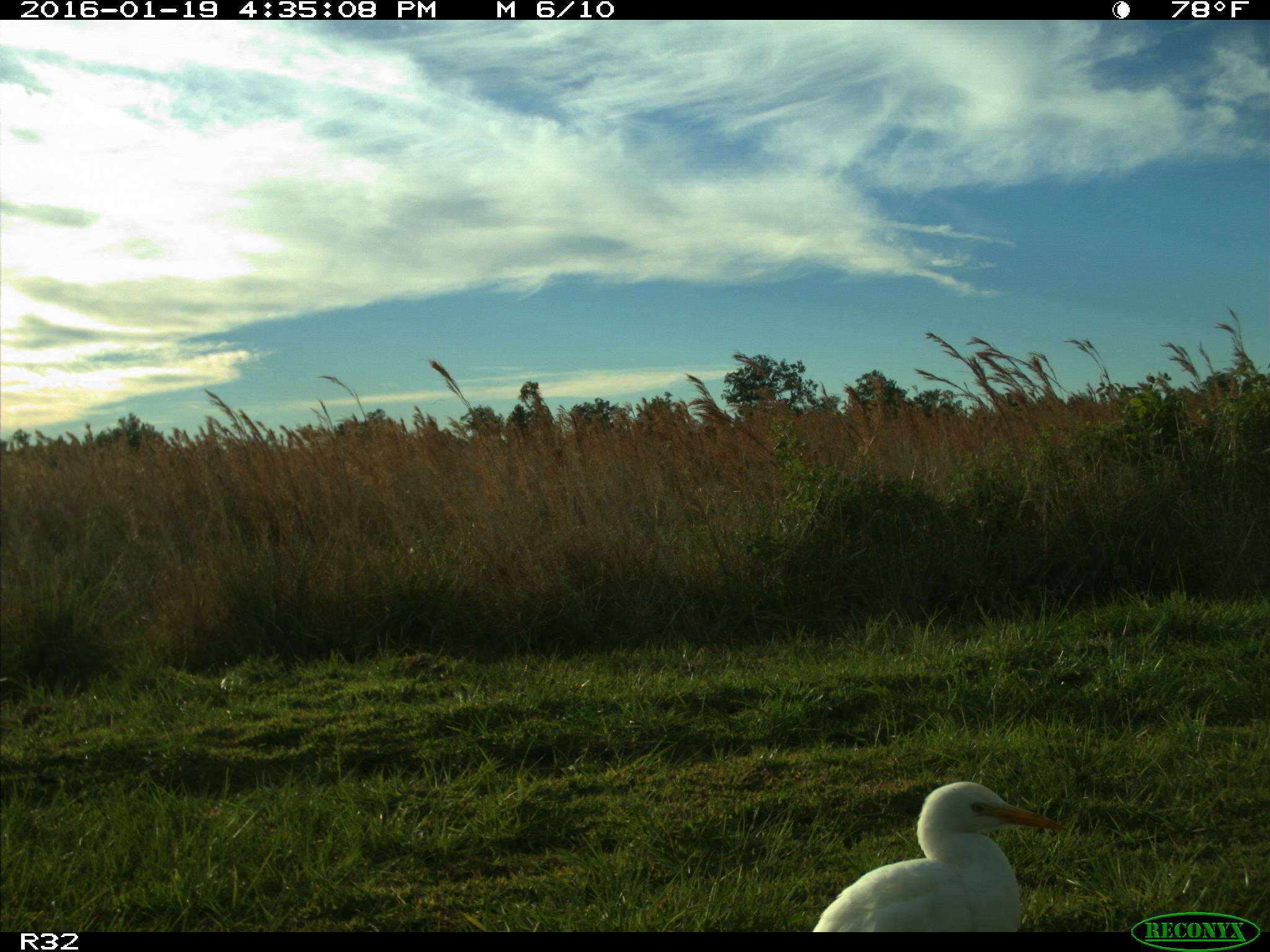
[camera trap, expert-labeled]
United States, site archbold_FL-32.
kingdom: Animalia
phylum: Chordata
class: Aves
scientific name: Aves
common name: birds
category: unidentified bird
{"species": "unidentified bird (birds) (Aves)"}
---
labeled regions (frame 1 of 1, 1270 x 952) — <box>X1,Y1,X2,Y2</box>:
animal: <box>812,780,1070,932</box>